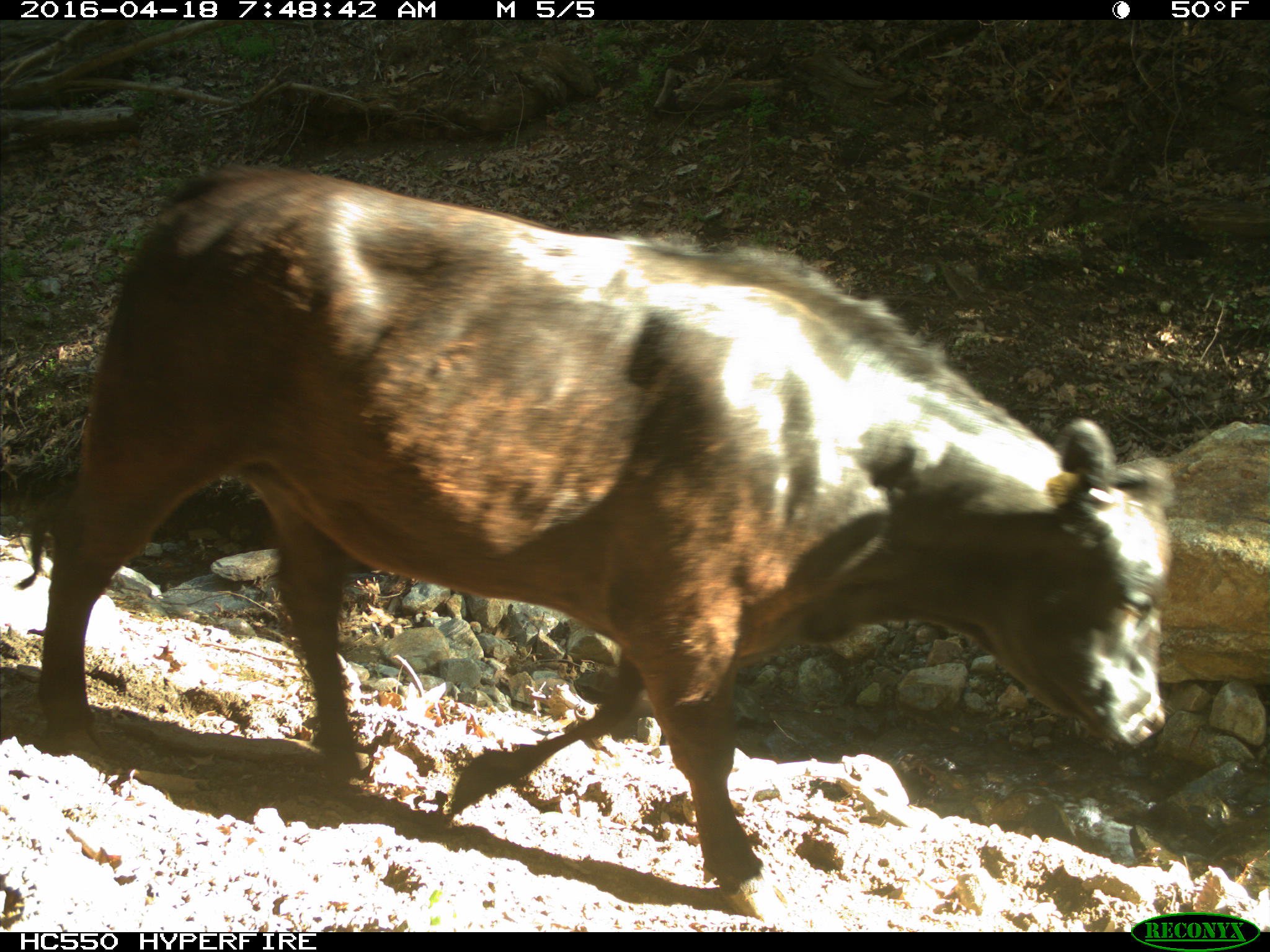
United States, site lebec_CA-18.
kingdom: Animalia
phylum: Chordata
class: Mammalia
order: Artiodactyla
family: Bovidae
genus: Bos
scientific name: Bos taurus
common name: domestic cow